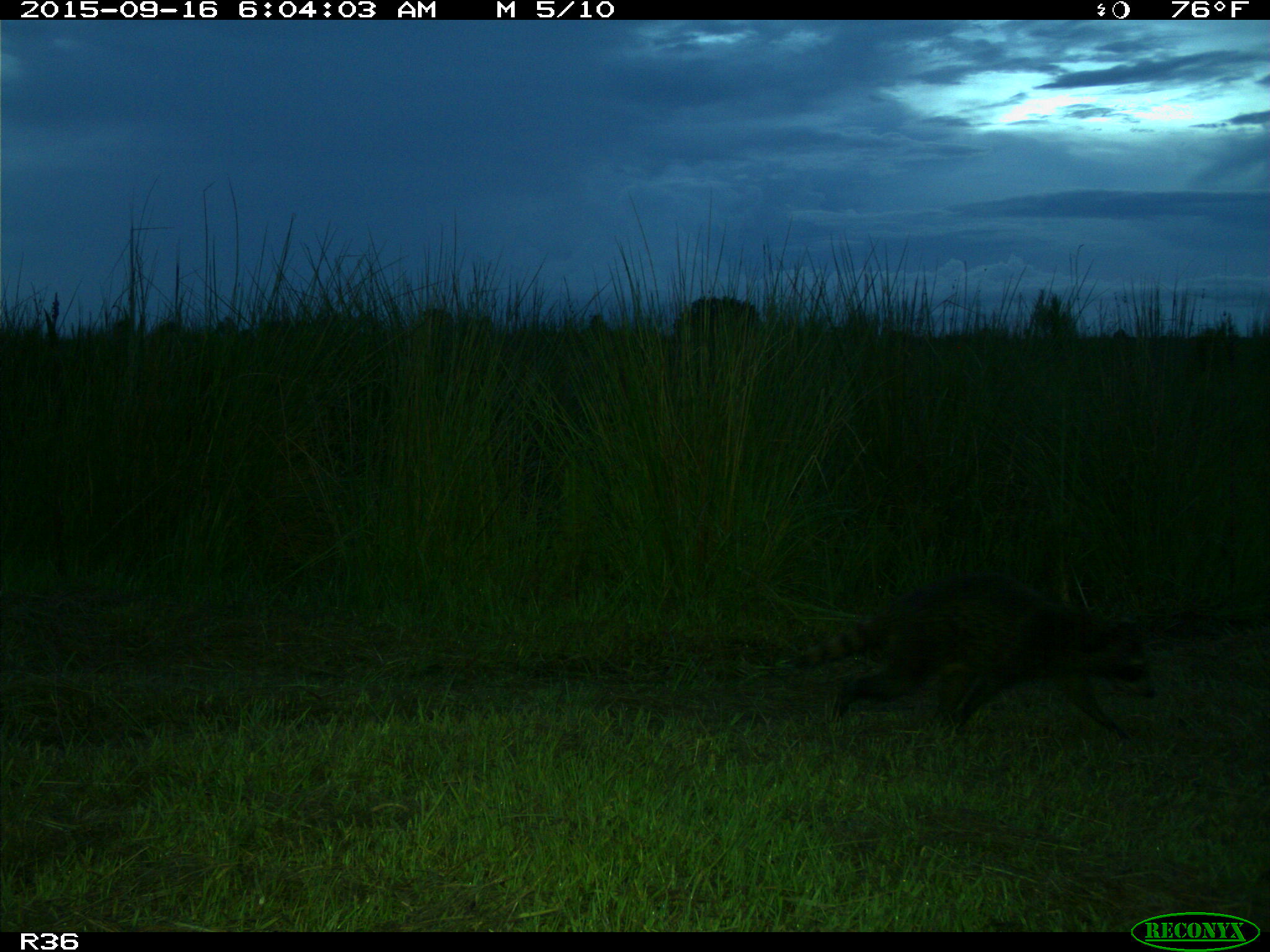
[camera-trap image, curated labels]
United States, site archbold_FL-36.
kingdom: Animalia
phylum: Chordata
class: Mammalia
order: Carnivora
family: Procyonidae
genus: Procyon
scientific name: Procyon lotor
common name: common raccoon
Procyon lotor (common raccoon).